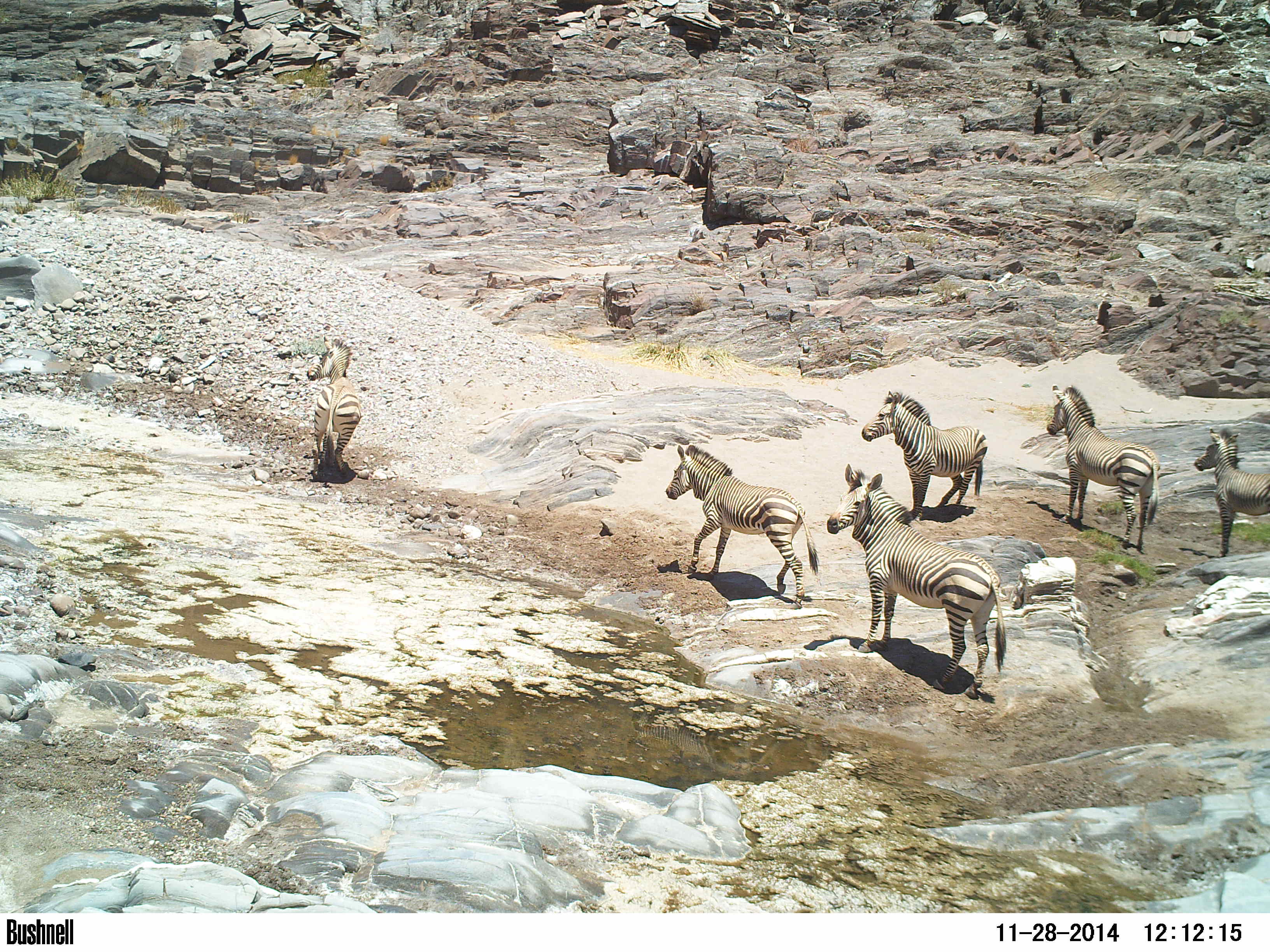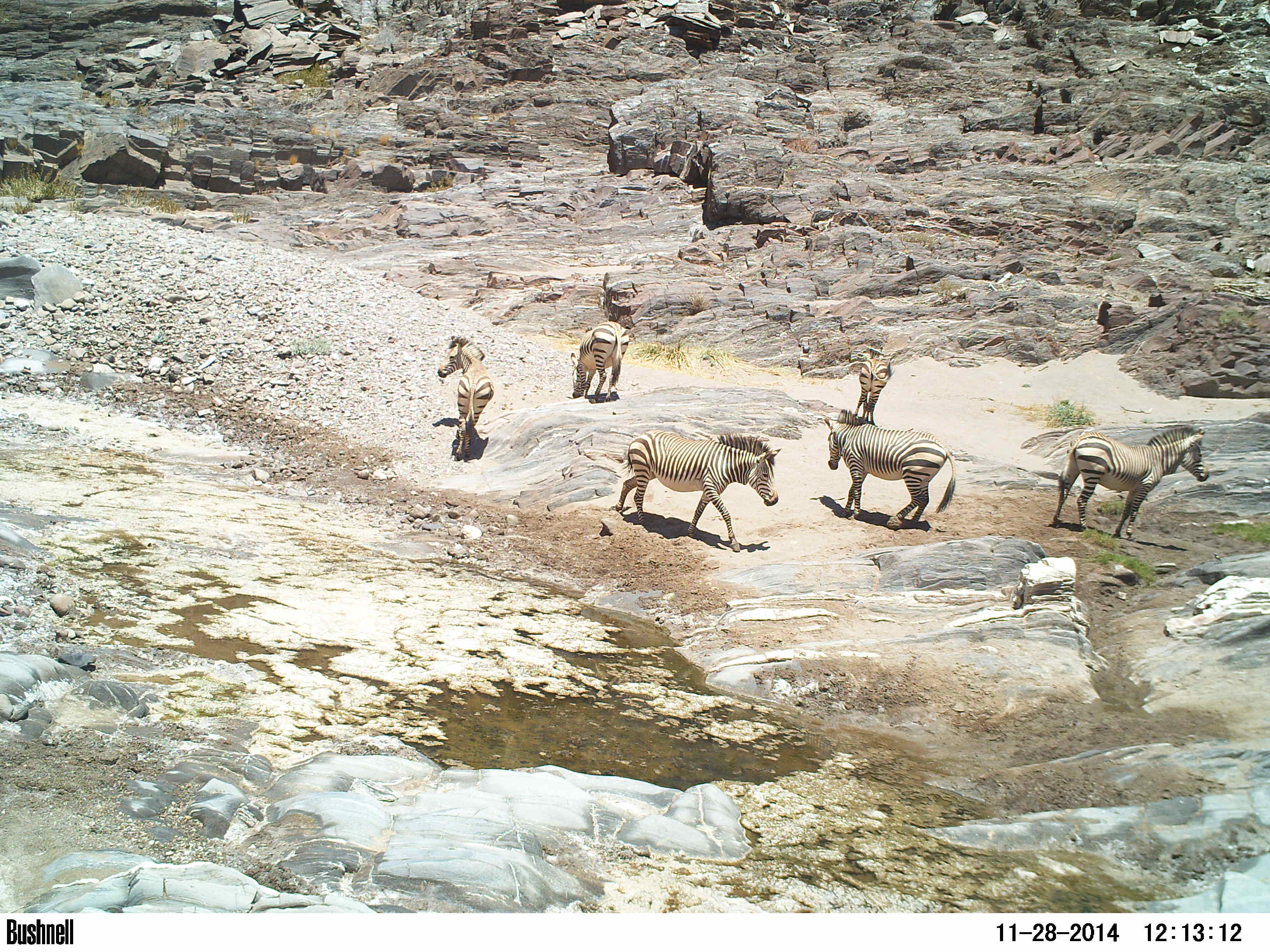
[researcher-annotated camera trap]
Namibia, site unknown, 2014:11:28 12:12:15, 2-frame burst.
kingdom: Animalia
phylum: Chordata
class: Mammalia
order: Perissodactyla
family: Equidae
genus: Equus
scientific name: Equus zebra hartmannae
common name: hartmann's mountain zebra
Equus zebra hartmannae (hartmann's mountain zebra).